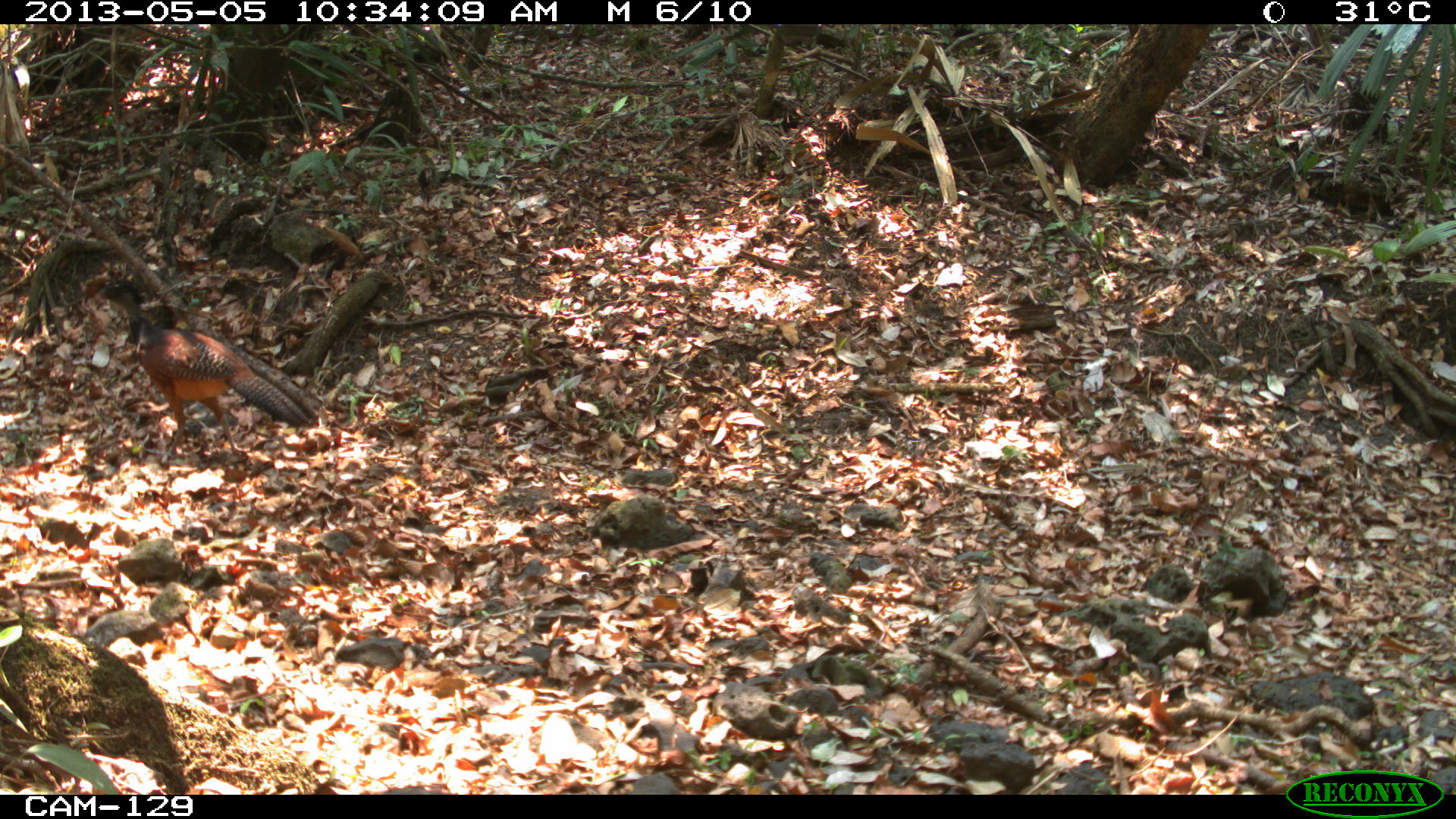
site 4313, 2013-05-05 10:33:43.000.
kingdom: Animalia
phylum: Chordata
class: Aves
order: Galliformes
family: Cracidae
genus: Crax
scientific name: Crax rubra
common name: great curassow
Crax rubra (great curassow), count 2.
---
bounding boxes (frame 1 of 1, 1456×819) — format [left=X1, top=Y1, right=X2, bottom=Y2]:
crax rubra: [left=98, top=283, right=319, bottom=457]